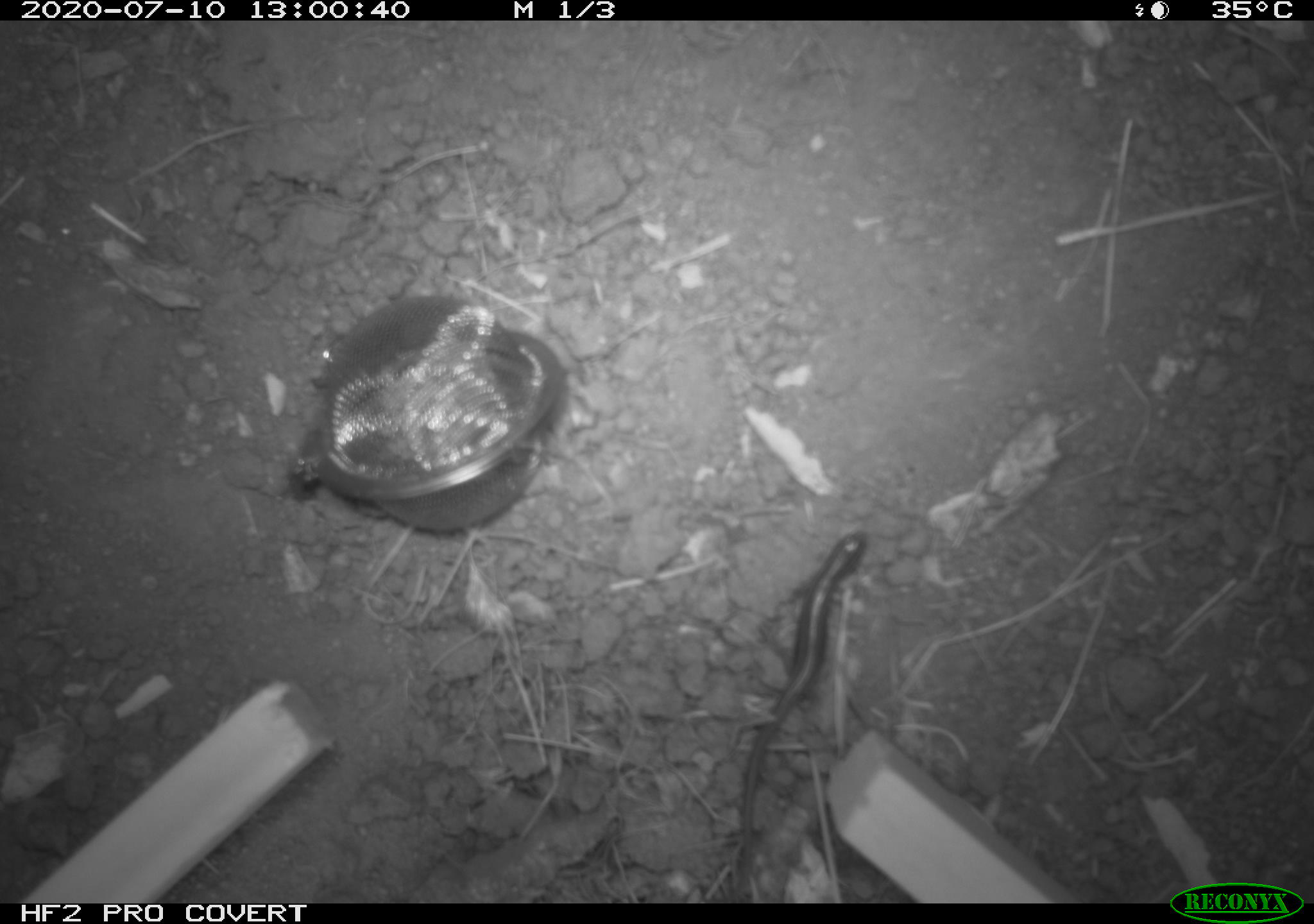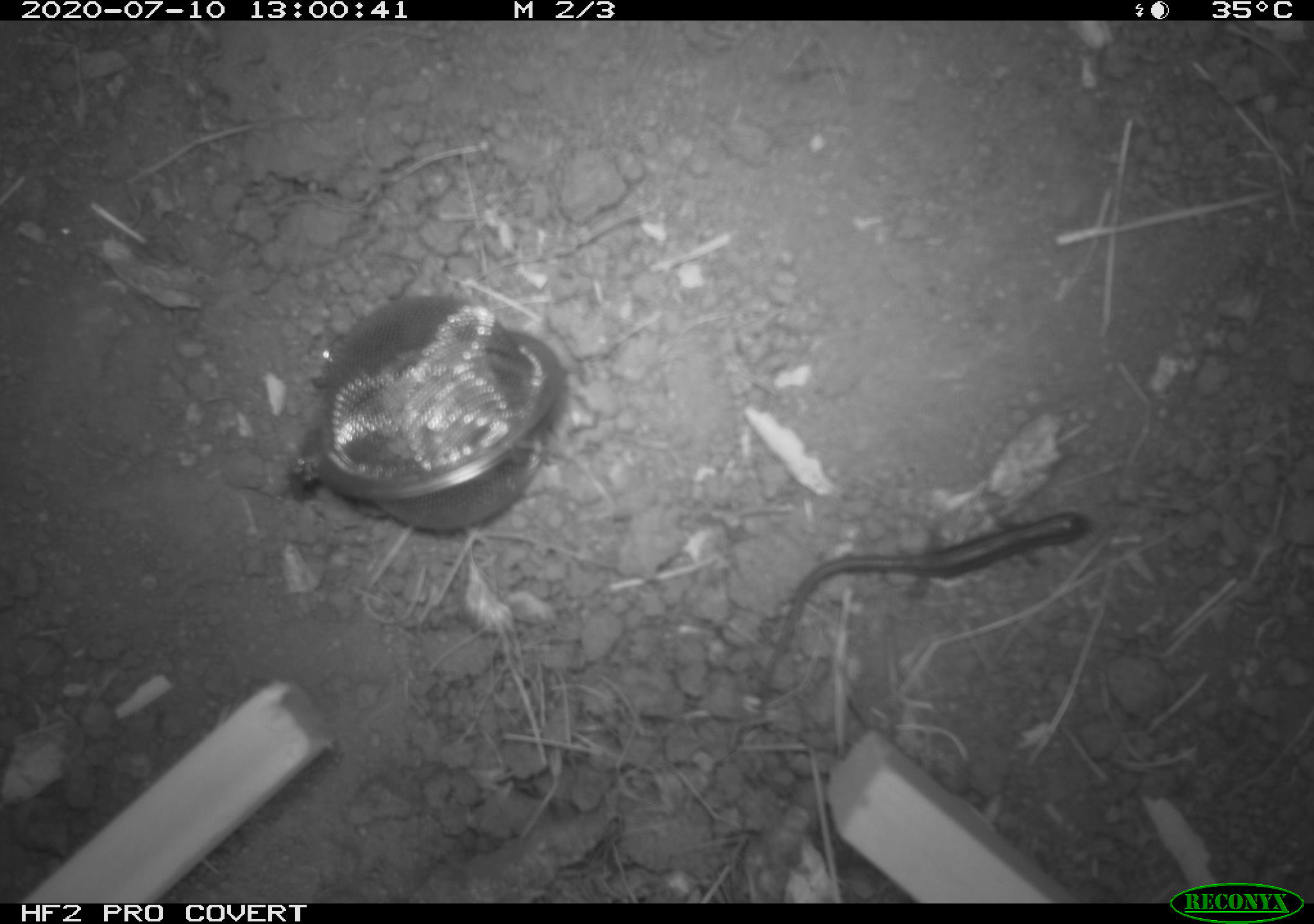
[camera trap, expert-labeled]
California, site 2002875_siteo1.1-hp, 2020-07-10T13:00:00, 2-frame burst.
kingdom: Animalia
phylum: Chordata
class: Reptilia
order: Squamata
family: Scincidae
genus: Plestiodon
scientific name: Plestiodon skiltonianus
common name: western skink